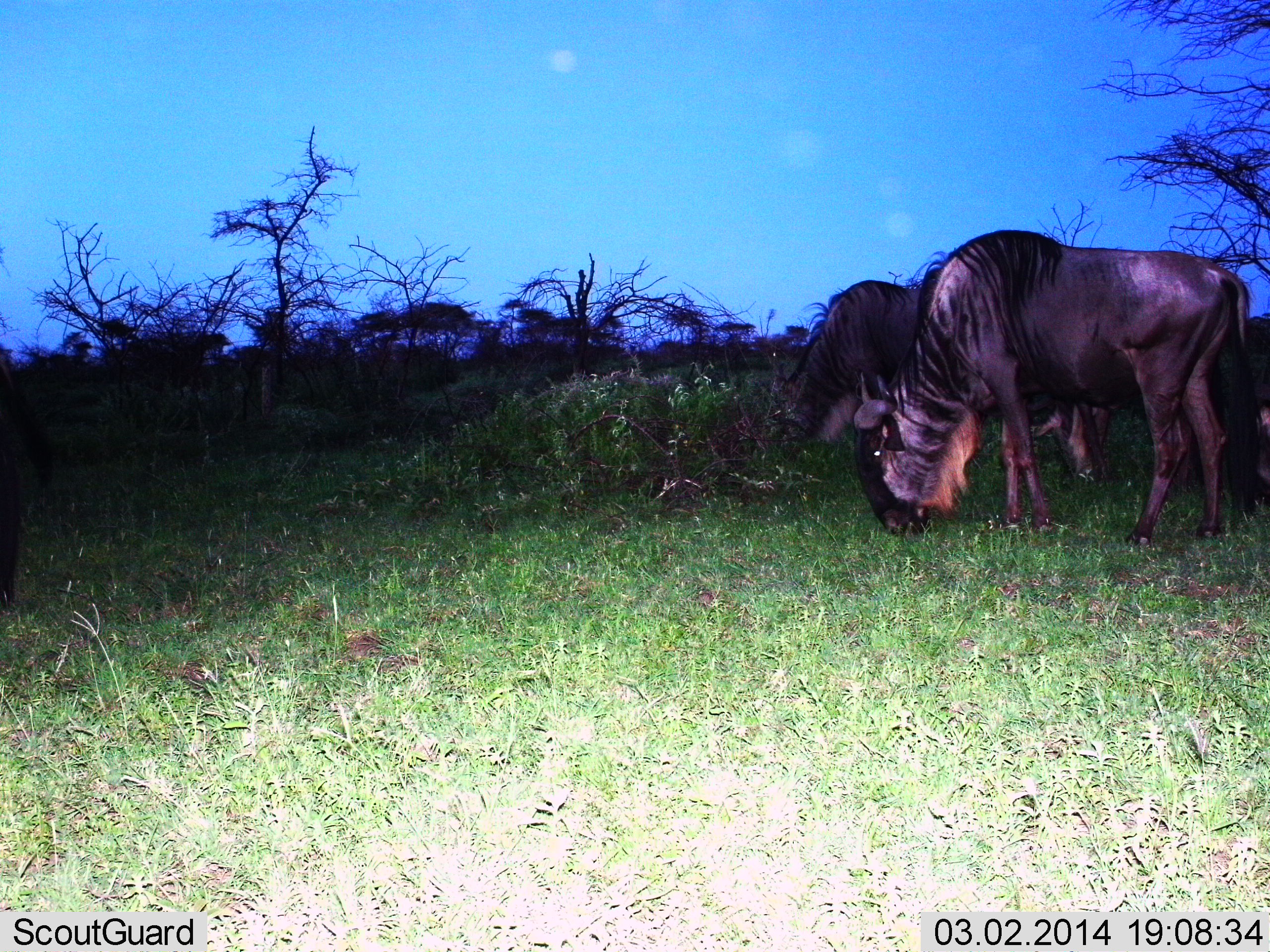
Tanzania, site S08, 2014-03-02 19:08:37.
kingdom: Animalia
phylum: Chordata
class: Mammalia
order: Artiodactyla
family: Bovidae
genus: Connochaetes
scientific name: Connochaetes taurinus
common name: blue wildebeest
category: wildebeest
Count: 2.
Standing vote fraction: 30%.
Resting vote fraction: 0%.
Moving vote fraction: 0%.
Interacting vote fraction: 0%.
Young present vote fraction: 0%.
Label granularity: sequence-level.